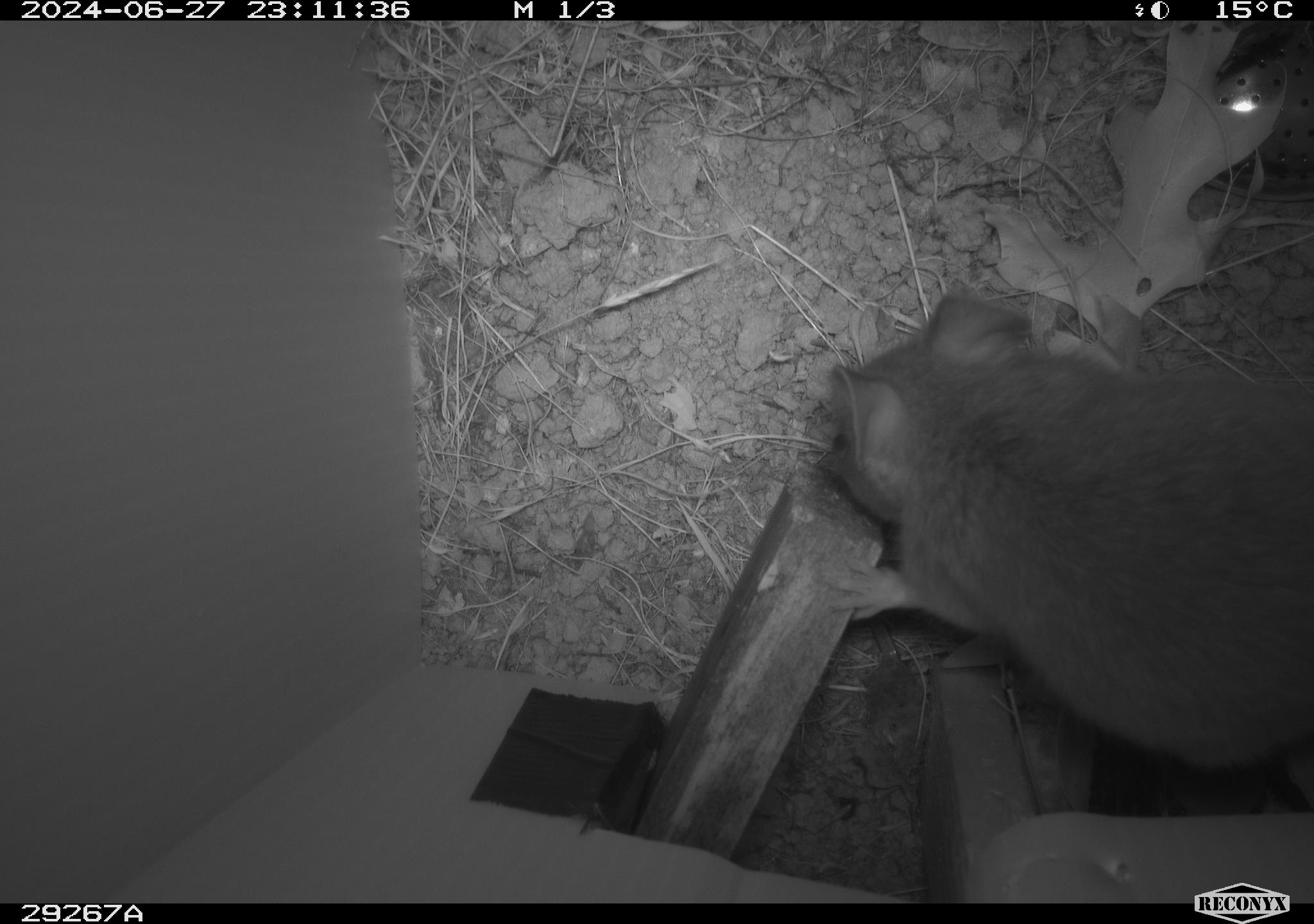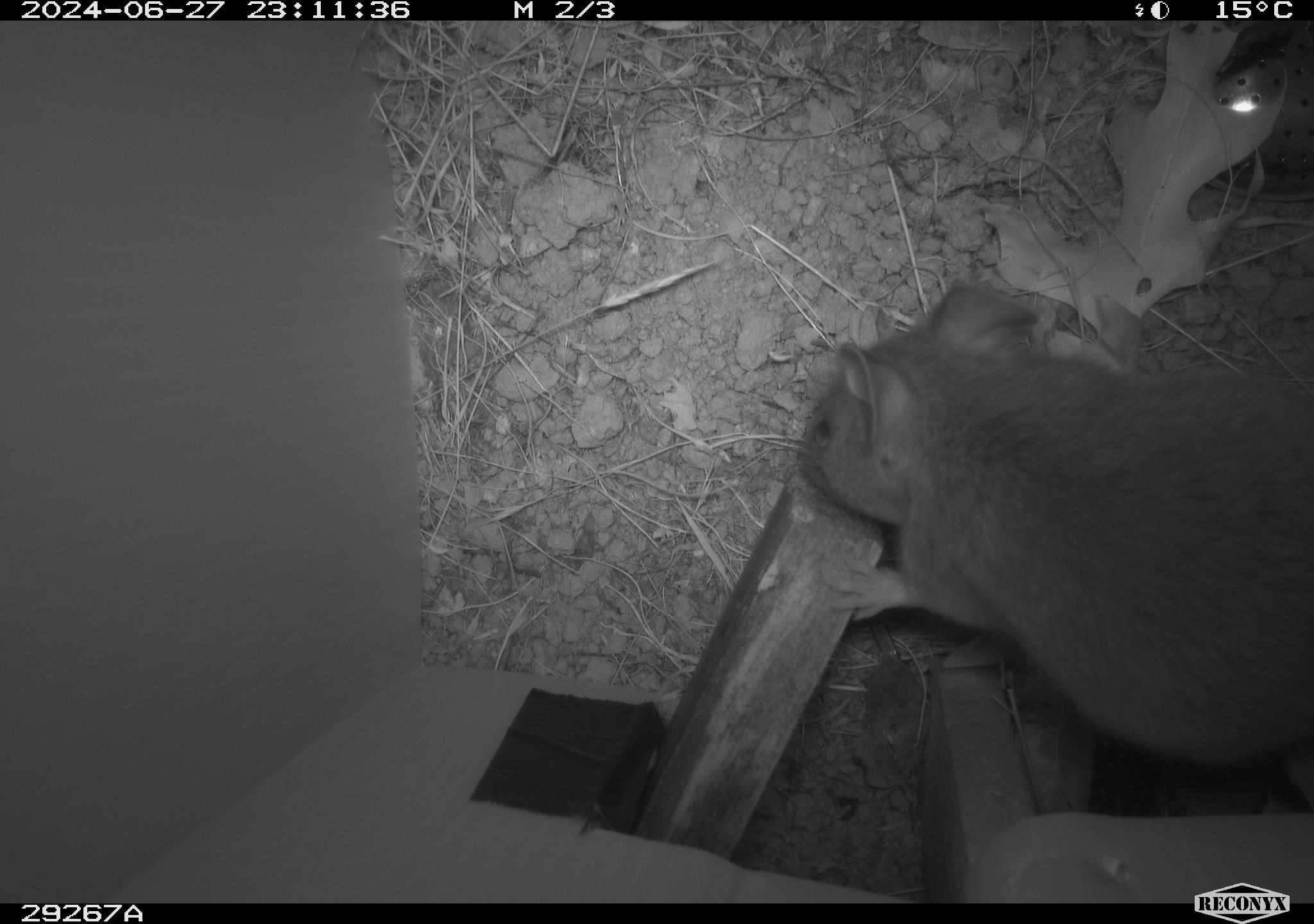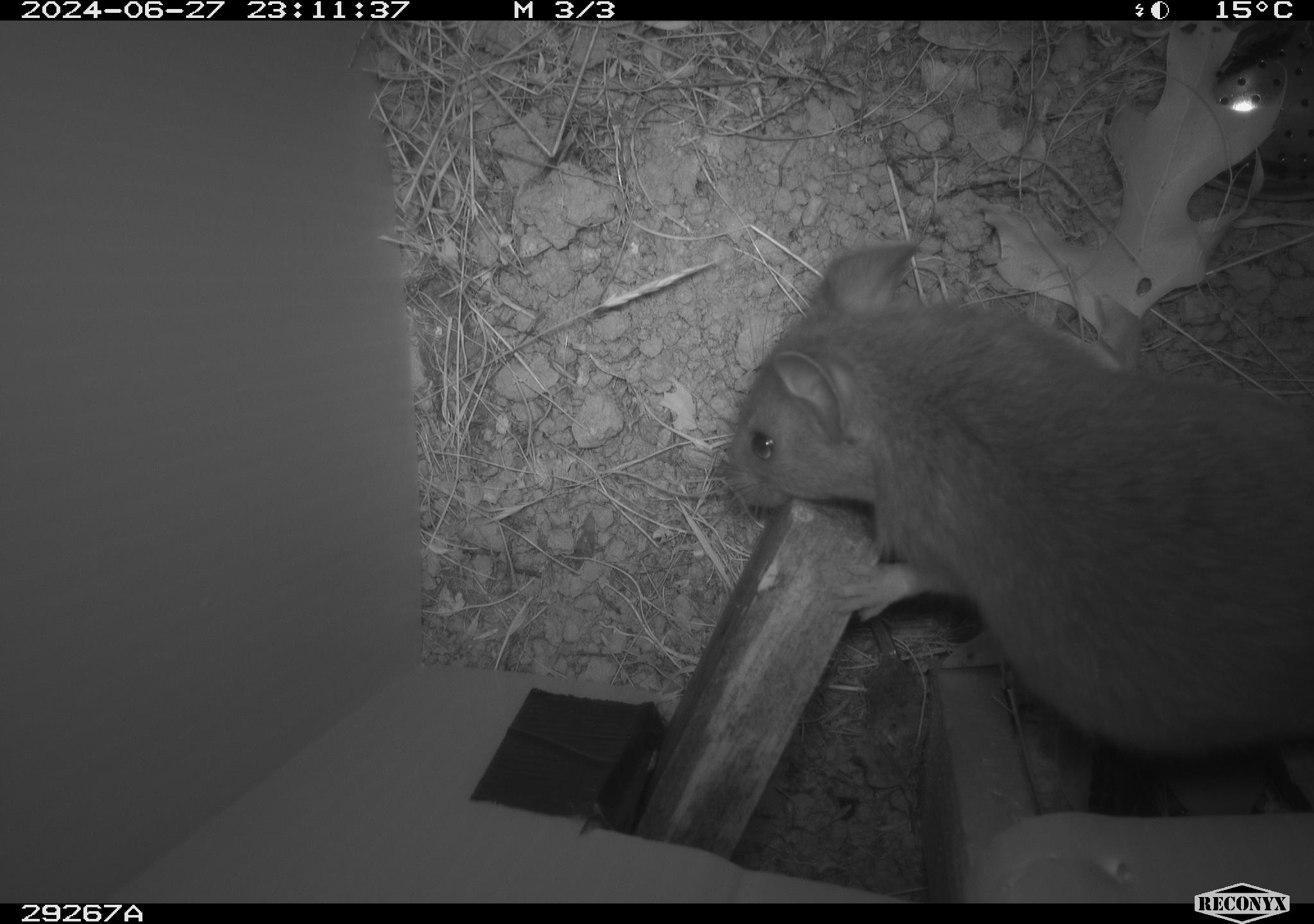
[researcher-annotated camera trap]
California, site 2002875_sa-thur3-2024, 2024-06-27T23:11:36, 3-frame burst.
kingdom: Animalia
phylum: Chordata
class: Mammalia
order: Rodentia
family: Cricetidae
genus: Neotoma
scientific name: Neotoma fuscipes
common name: dusky-footed woodrat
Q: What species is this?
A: Dusky-footed woodrat (Neotoma fuscipes).